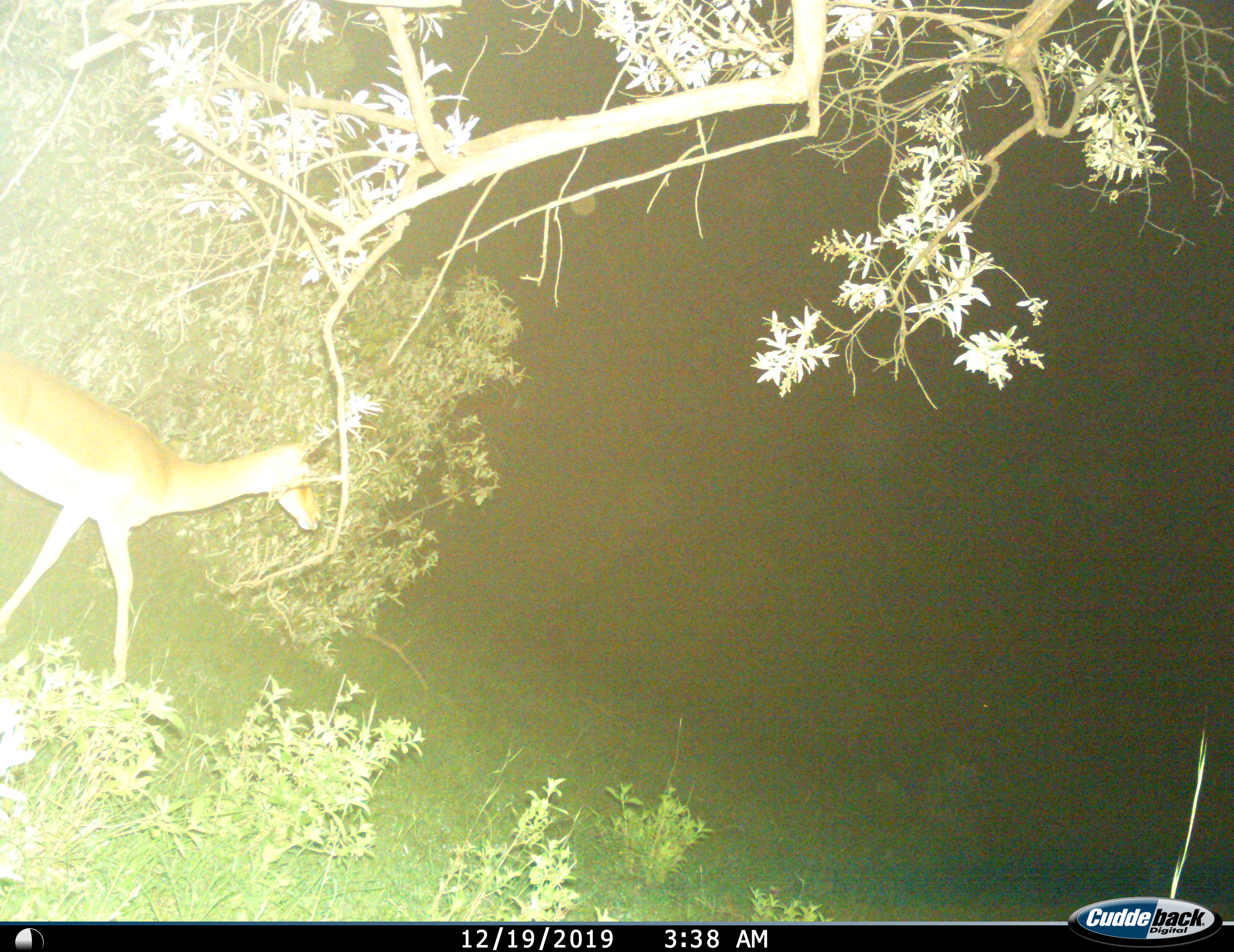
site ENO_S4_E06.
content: unidentified animal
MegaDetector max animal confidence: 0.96